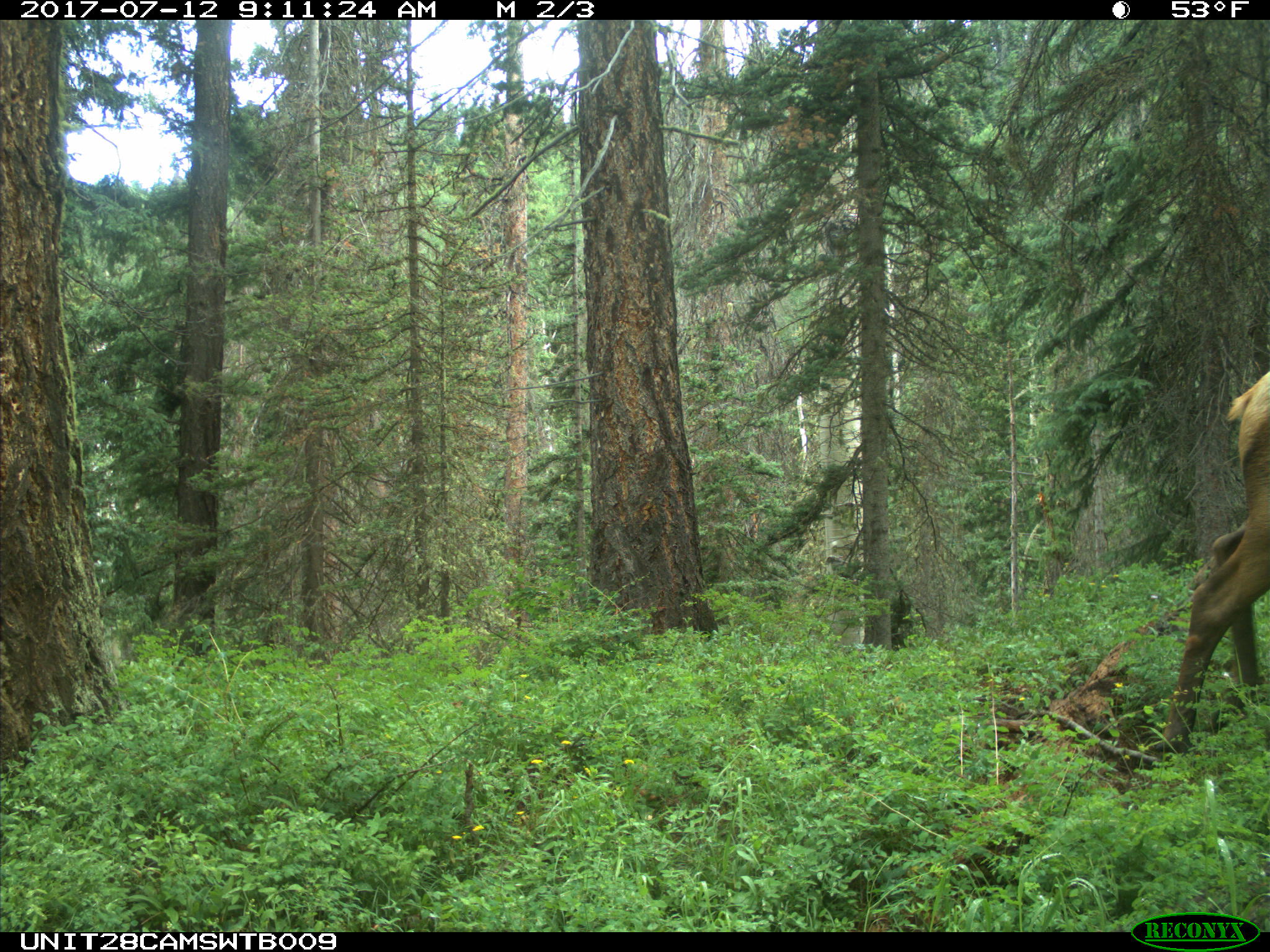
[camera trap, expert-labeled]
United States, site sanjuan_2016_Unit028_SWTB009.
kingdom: Animalia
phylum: Chordata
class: Mammalia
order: Artiodactyla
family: Cervidae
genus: Cervus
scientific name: Cervus elaphus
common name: red deer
Cervus elaphus (red deer).